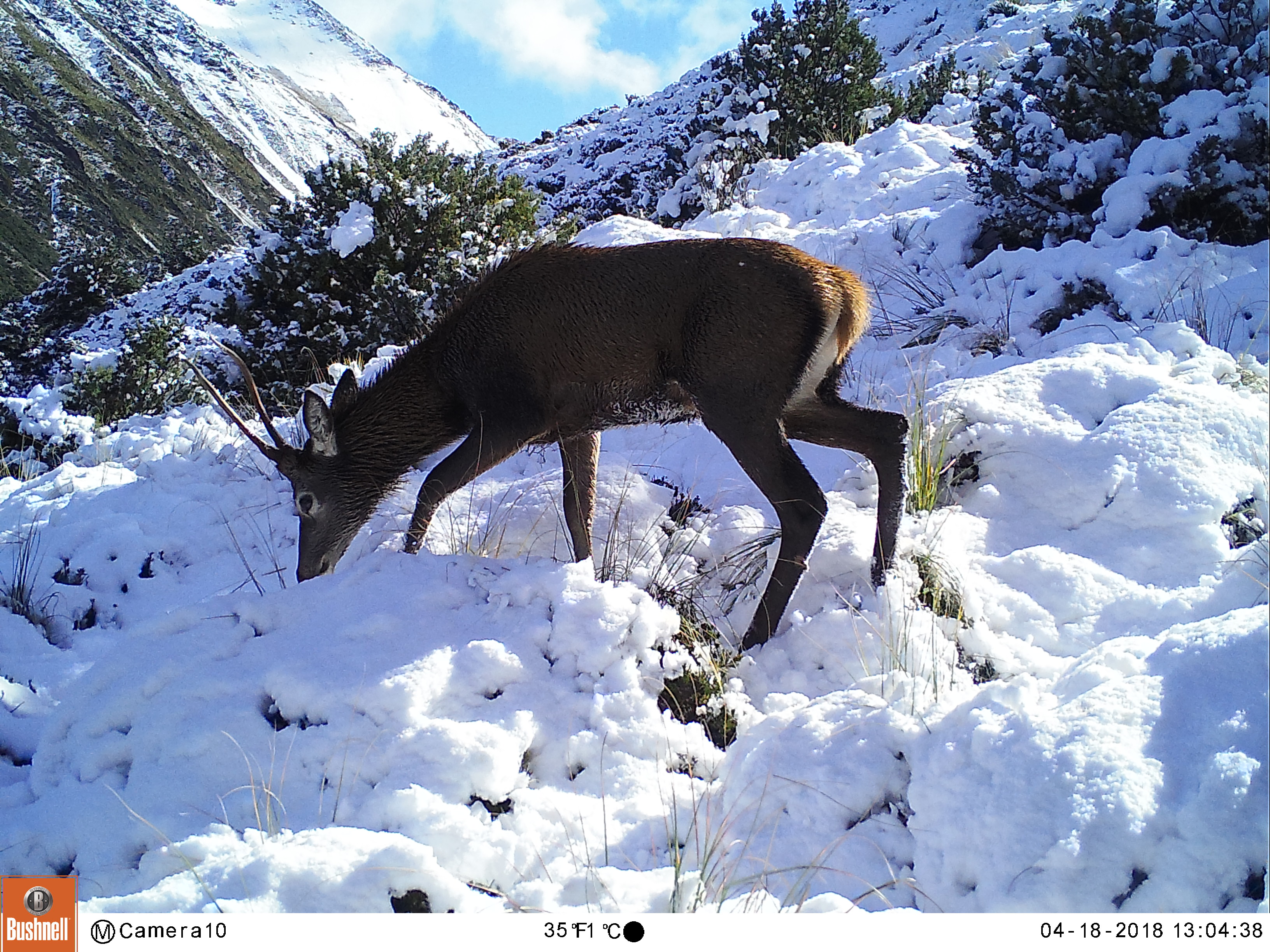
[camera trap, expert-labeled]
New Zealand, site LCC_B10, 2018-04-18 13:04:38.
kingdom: Animalia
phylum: Chordata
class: Mammalia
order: Artiodactyla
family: Cervidae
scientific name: Cervidae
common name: deer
Deer (Cervidae).